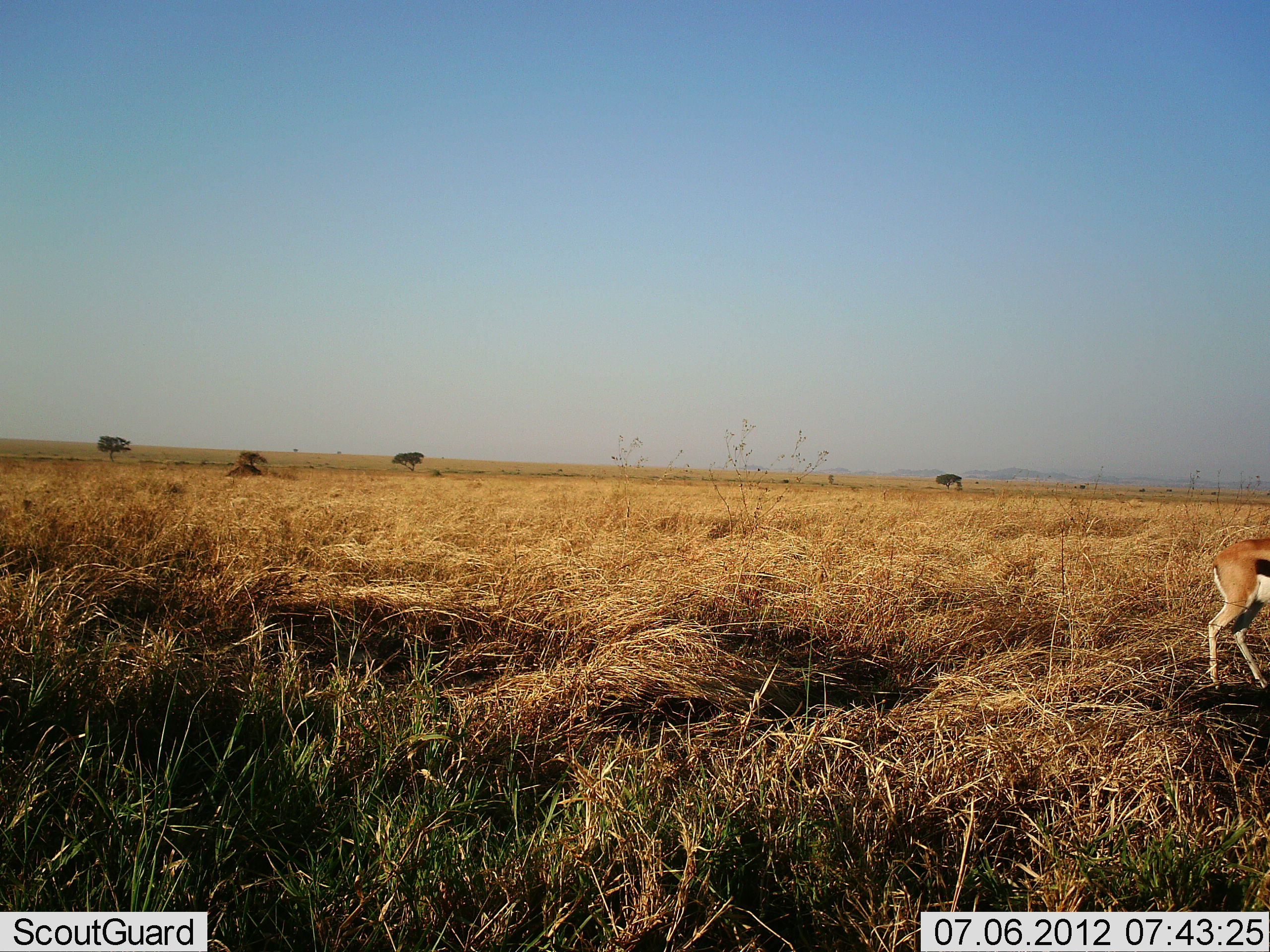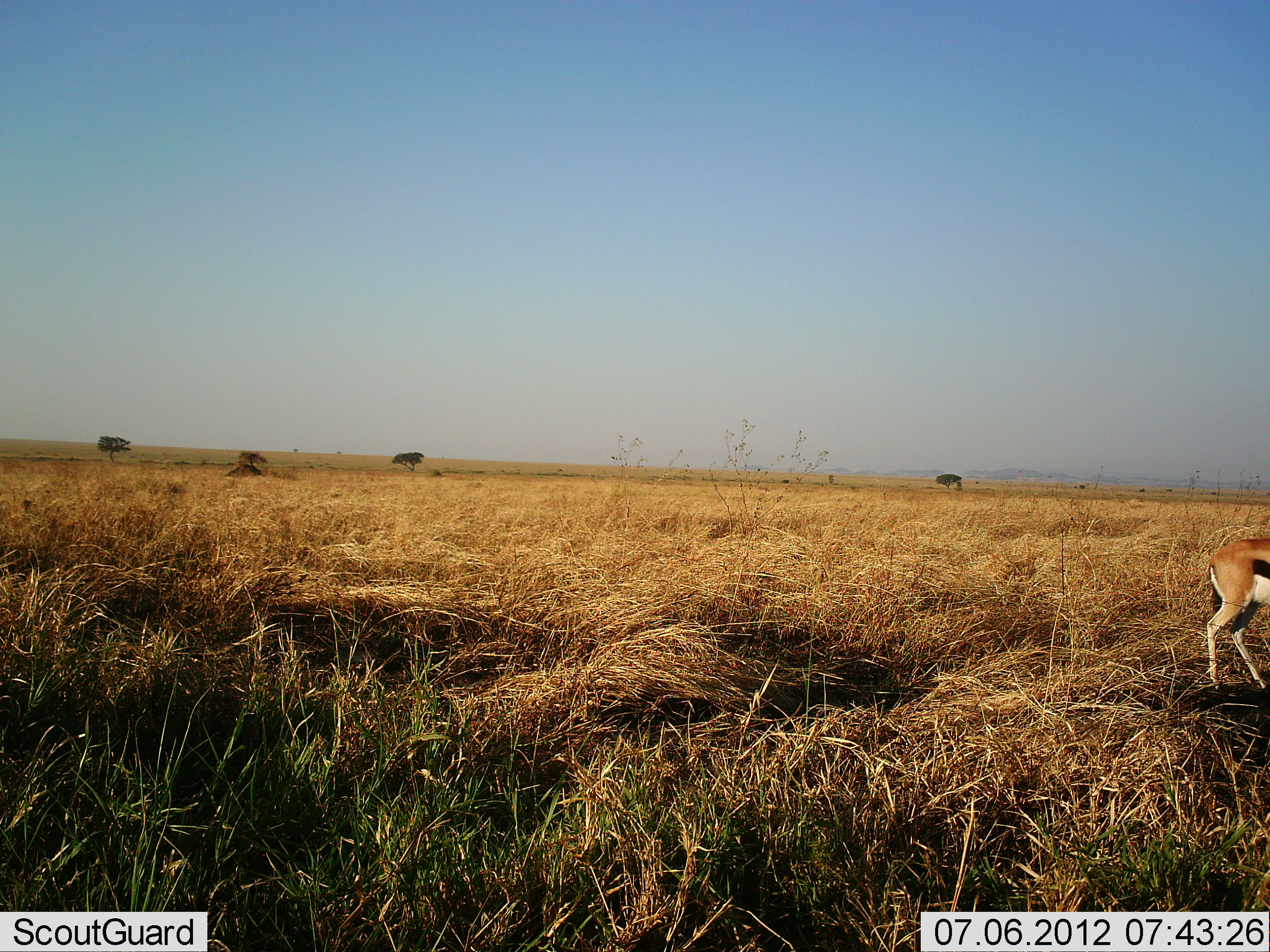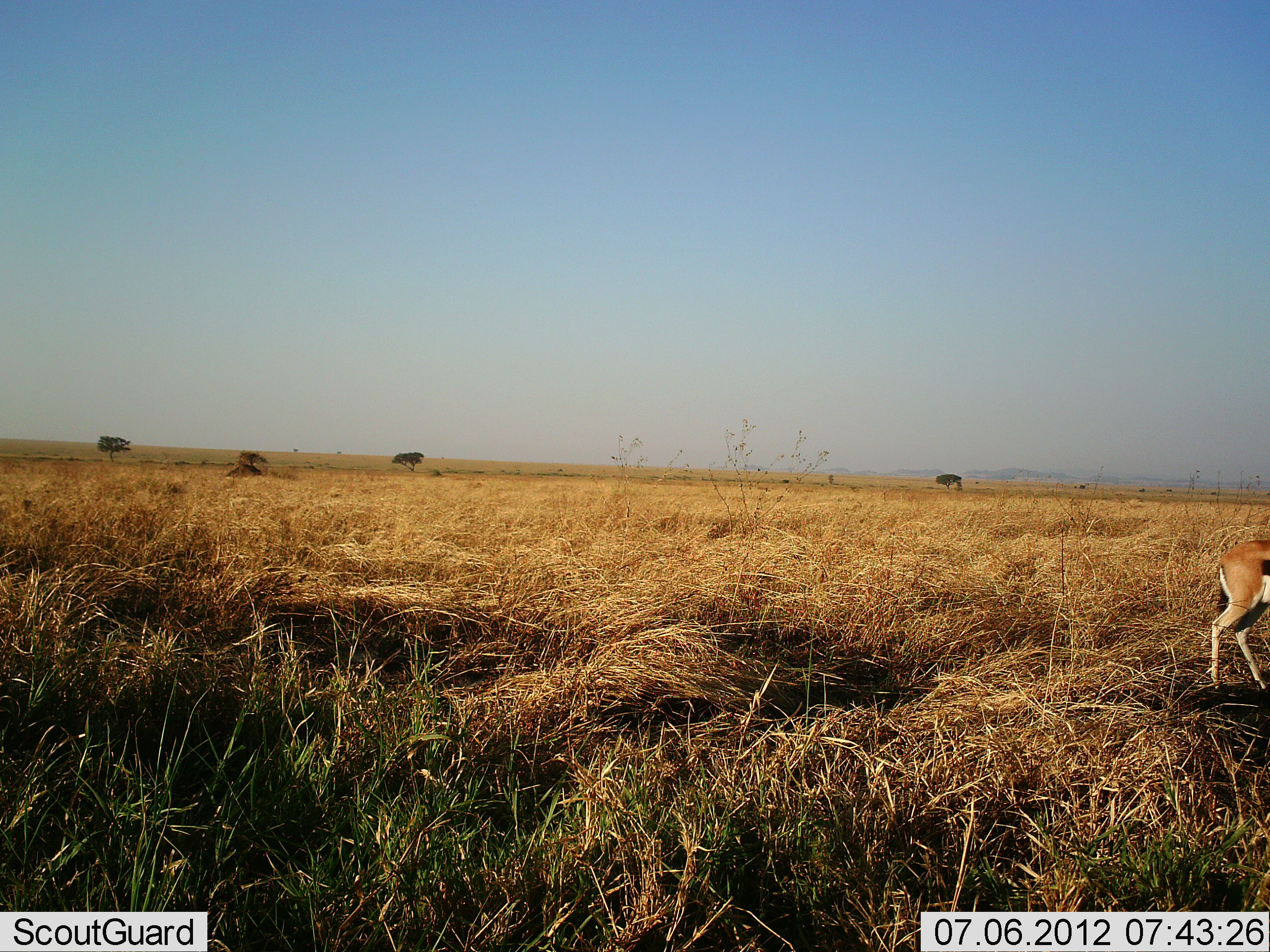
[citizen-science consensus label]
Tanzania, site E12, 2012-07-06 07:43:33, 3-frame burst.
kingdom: Animalia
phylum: Chordata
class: Mammalia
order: Artiodactyla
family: Bovidae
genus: Eudorcas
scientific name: Eudorcas thomsonii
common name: thomson's gazelle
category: gazellethomsons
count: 1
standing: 70%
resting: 0%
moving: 20%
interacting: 0%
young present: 0%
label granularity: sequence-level